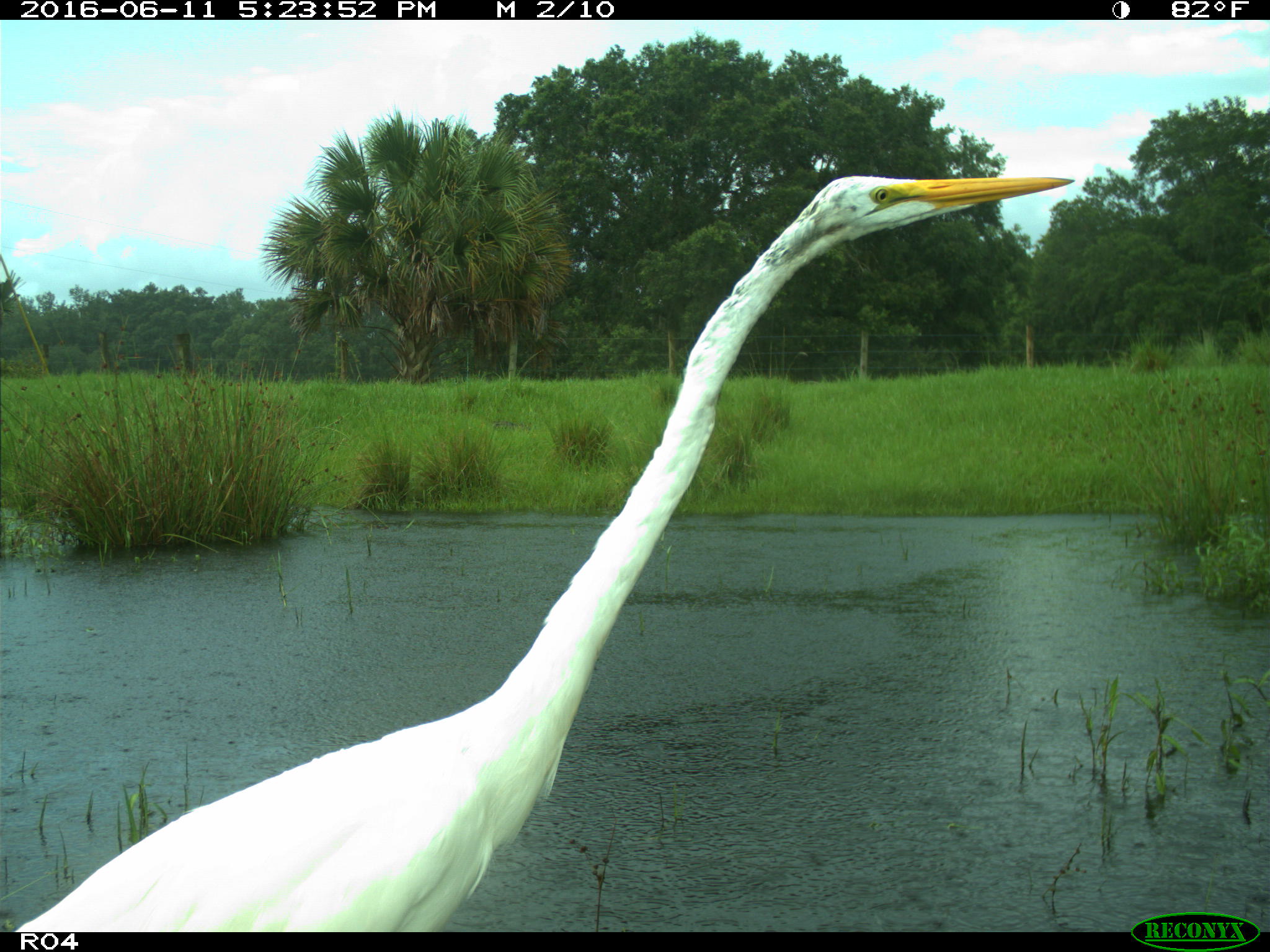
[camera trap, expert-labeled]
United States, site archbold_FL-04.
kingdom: Animalia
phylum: Chordata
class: Aves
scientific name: Aves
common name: birds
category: unidentified bird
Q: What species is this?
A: Unidentified bird (birds) (Aves).